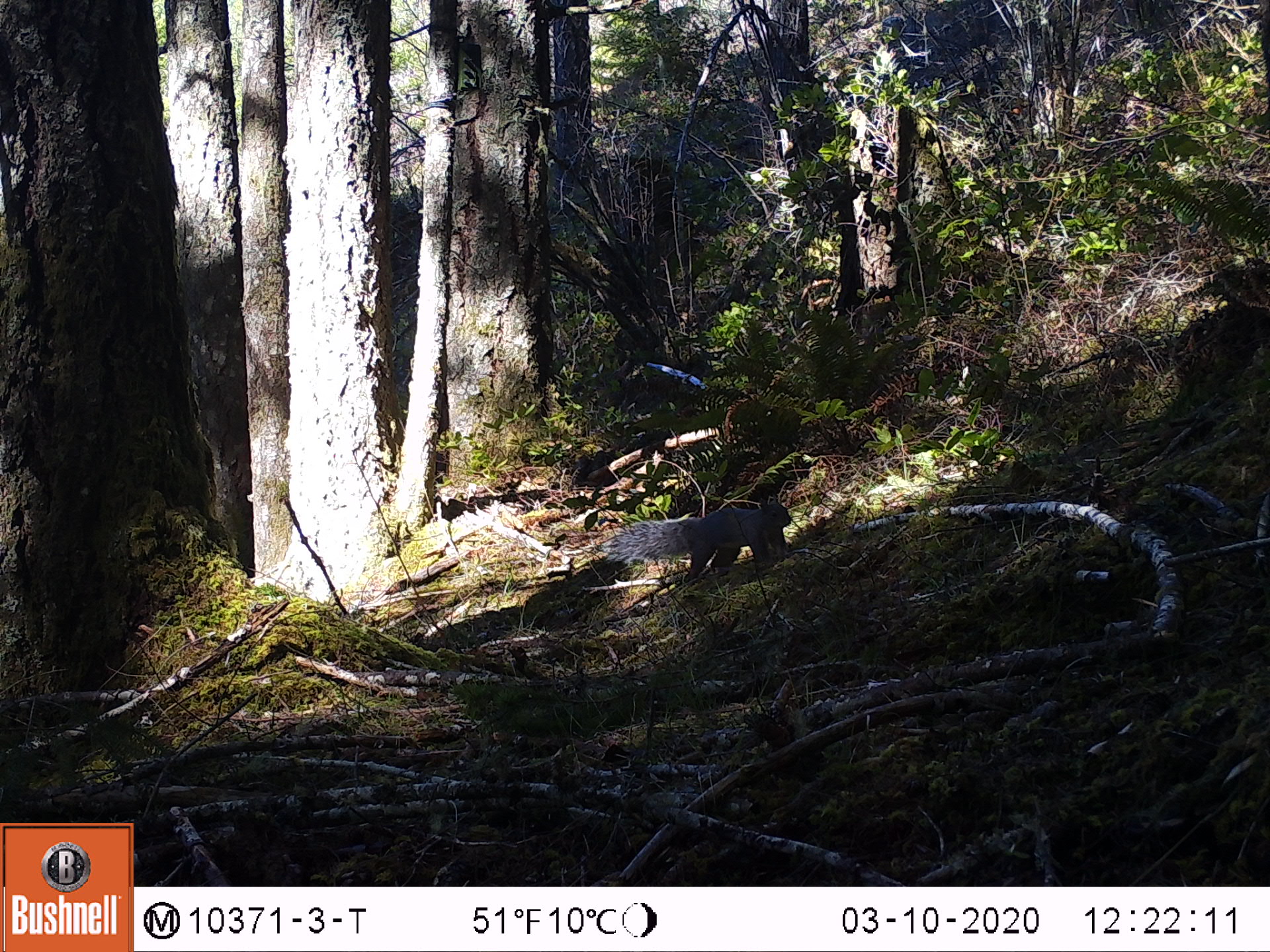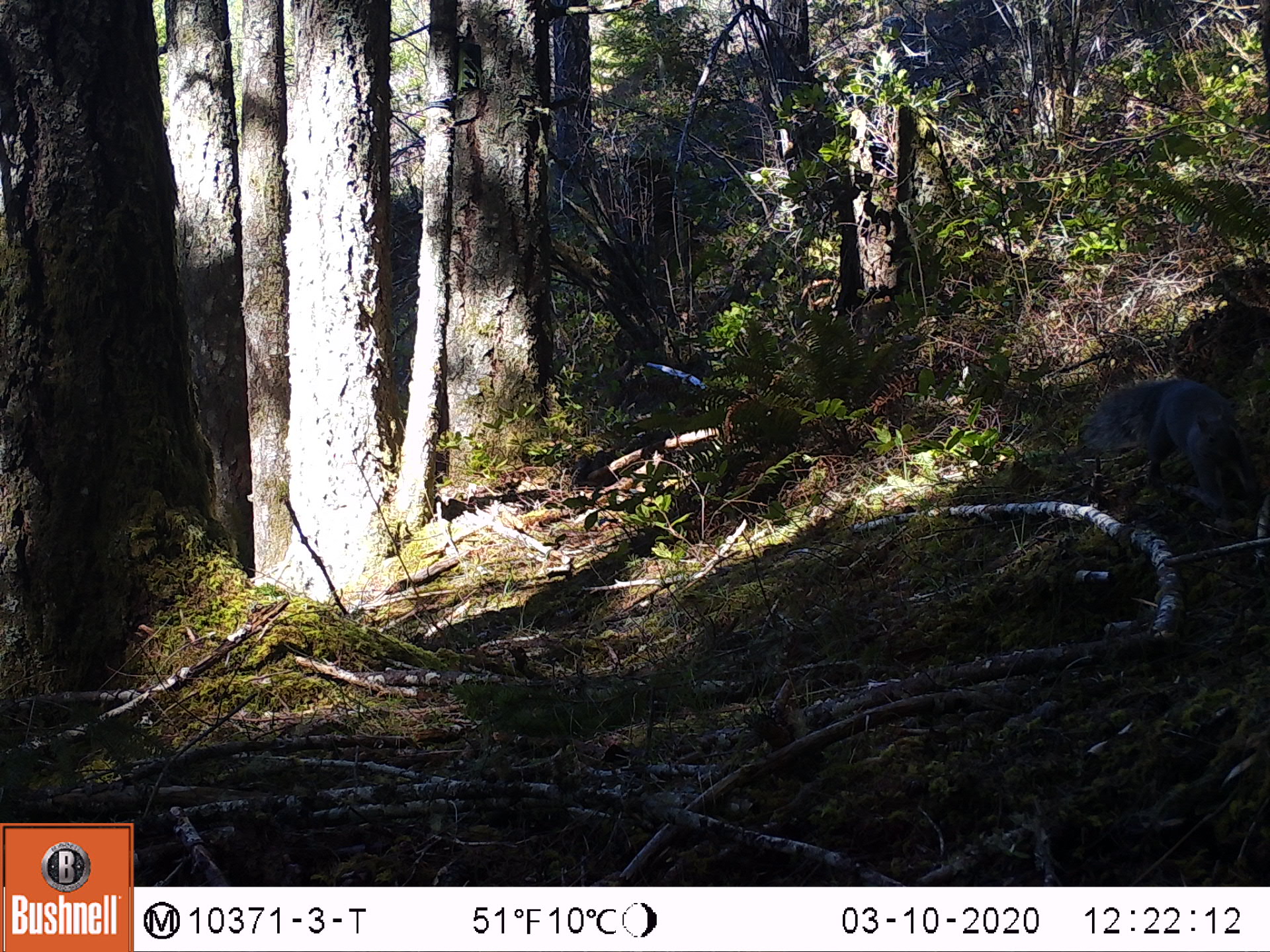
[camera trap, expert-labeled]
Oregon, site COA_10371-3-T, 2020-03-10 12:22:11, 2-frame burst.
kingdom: Animalia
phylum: Chordata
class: Mammalia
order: Rodentia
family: Sciuridae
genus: Sciurus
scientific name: Sciurus griseus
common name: western gray squirrel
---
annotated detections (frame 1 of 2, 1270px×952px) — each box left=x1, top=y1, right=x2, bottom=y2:
western gray squirrel: left=596, top=492, right=794, bottom=571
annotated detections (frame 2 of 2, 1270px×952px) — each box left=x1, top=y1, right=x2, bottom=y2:
western gray squirrel: left=1084, top=373, right=1256, bottom=507